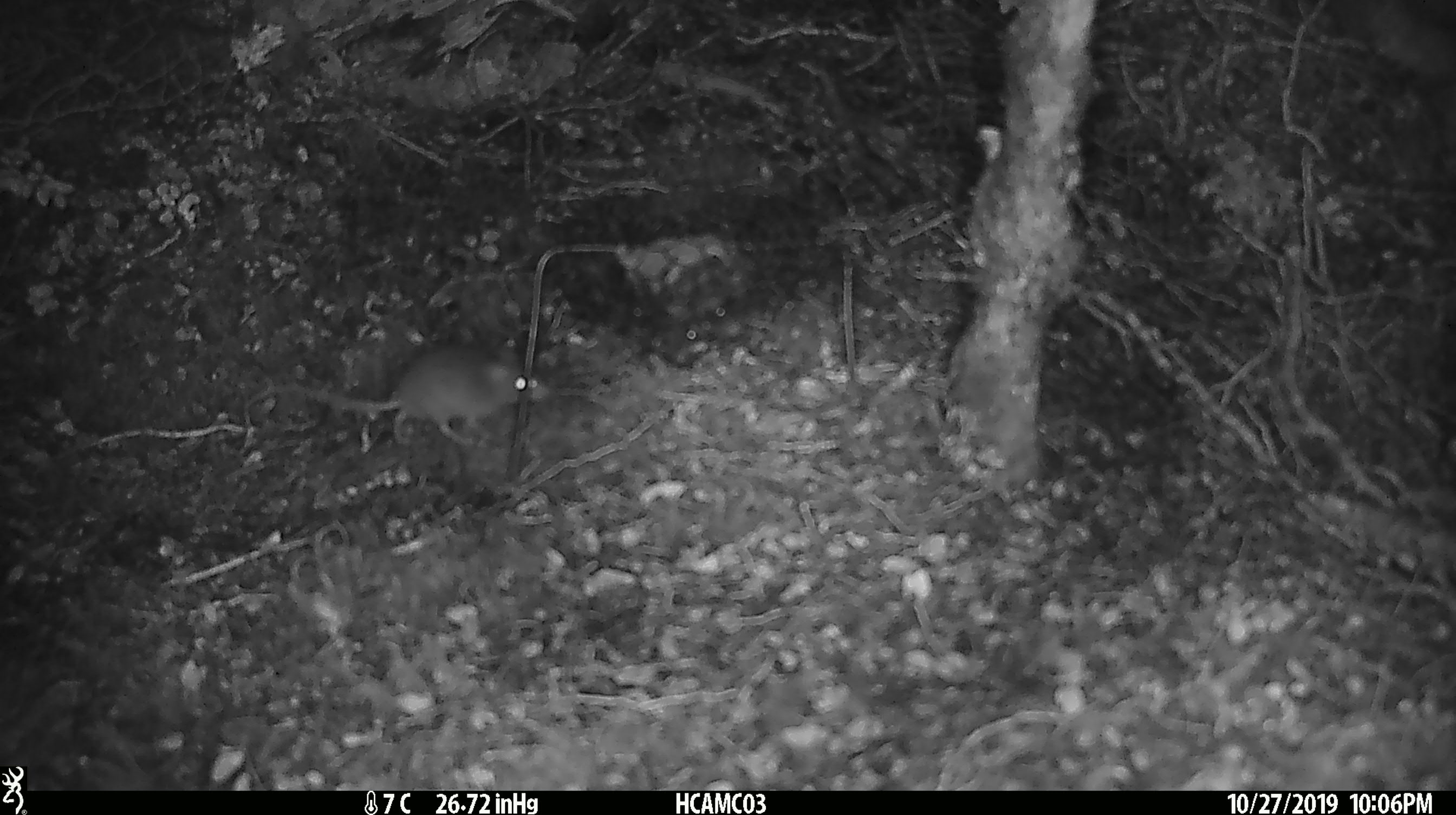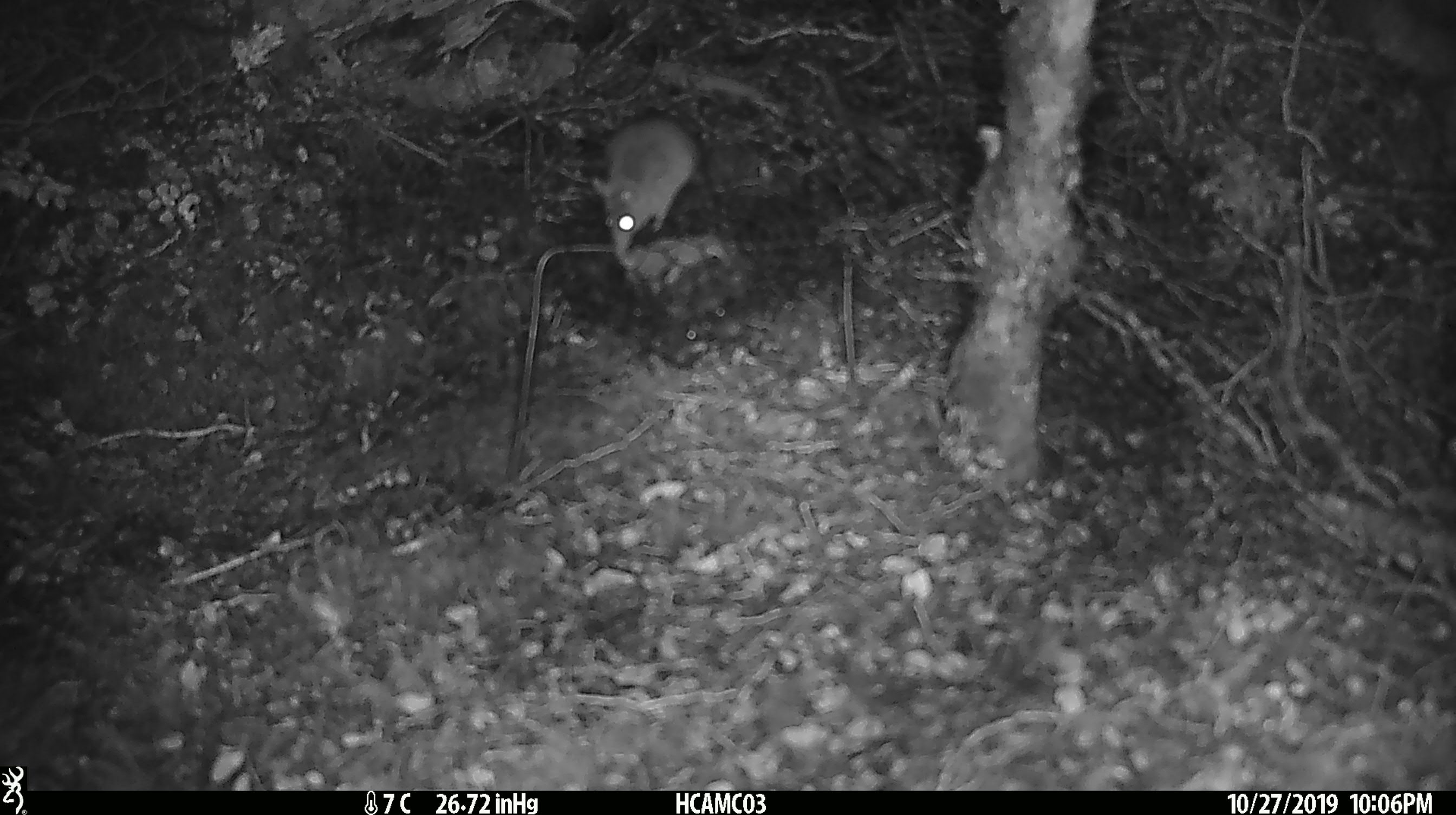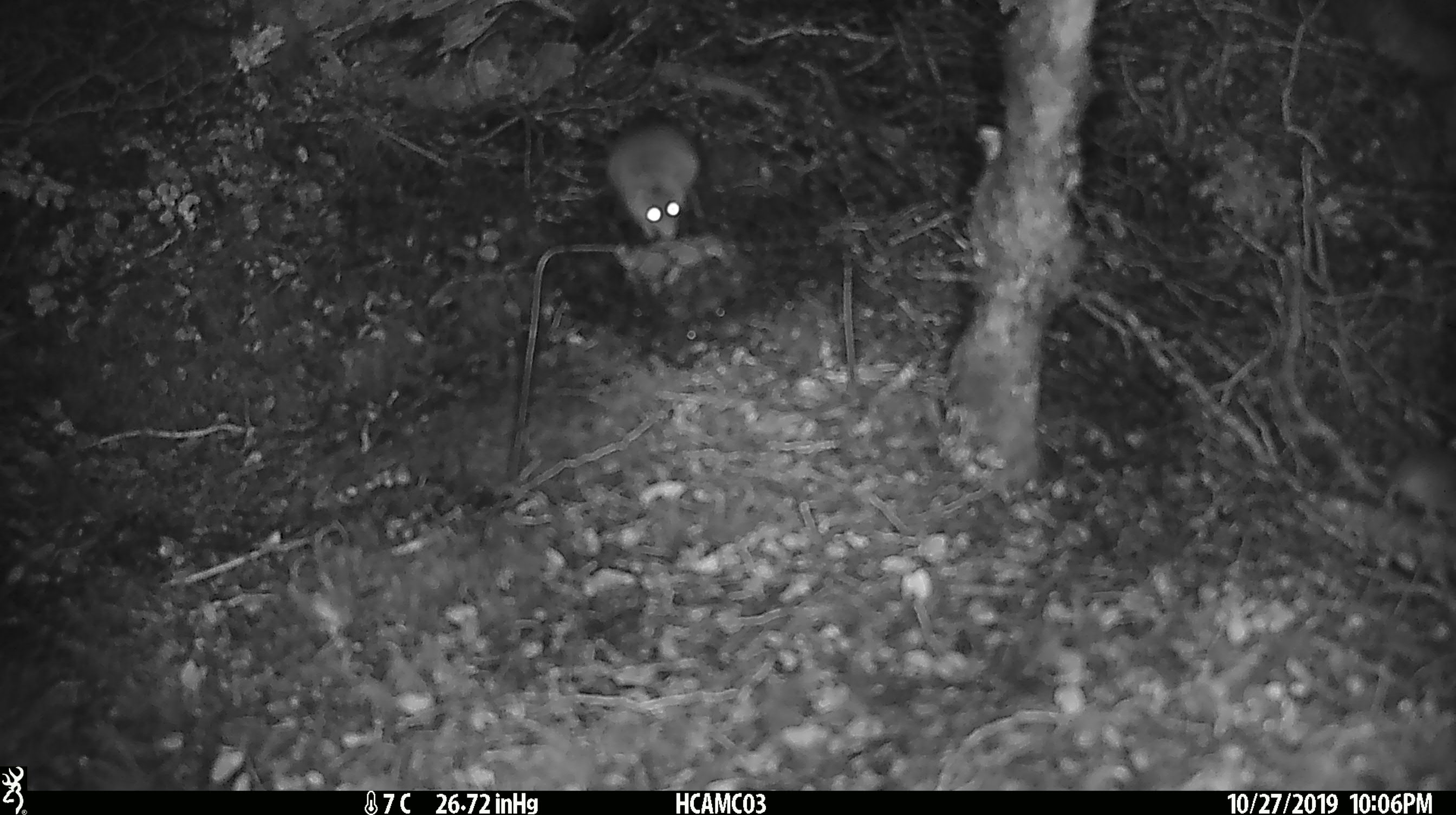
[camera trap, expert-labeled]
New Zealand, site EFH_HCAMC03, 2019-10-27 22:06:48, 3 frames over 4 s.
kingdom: Animalia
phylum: Chordata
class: Mammalia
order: Rodentia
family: Muridae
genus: Mus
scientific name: Mus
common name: mouse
Mouse (Mus).